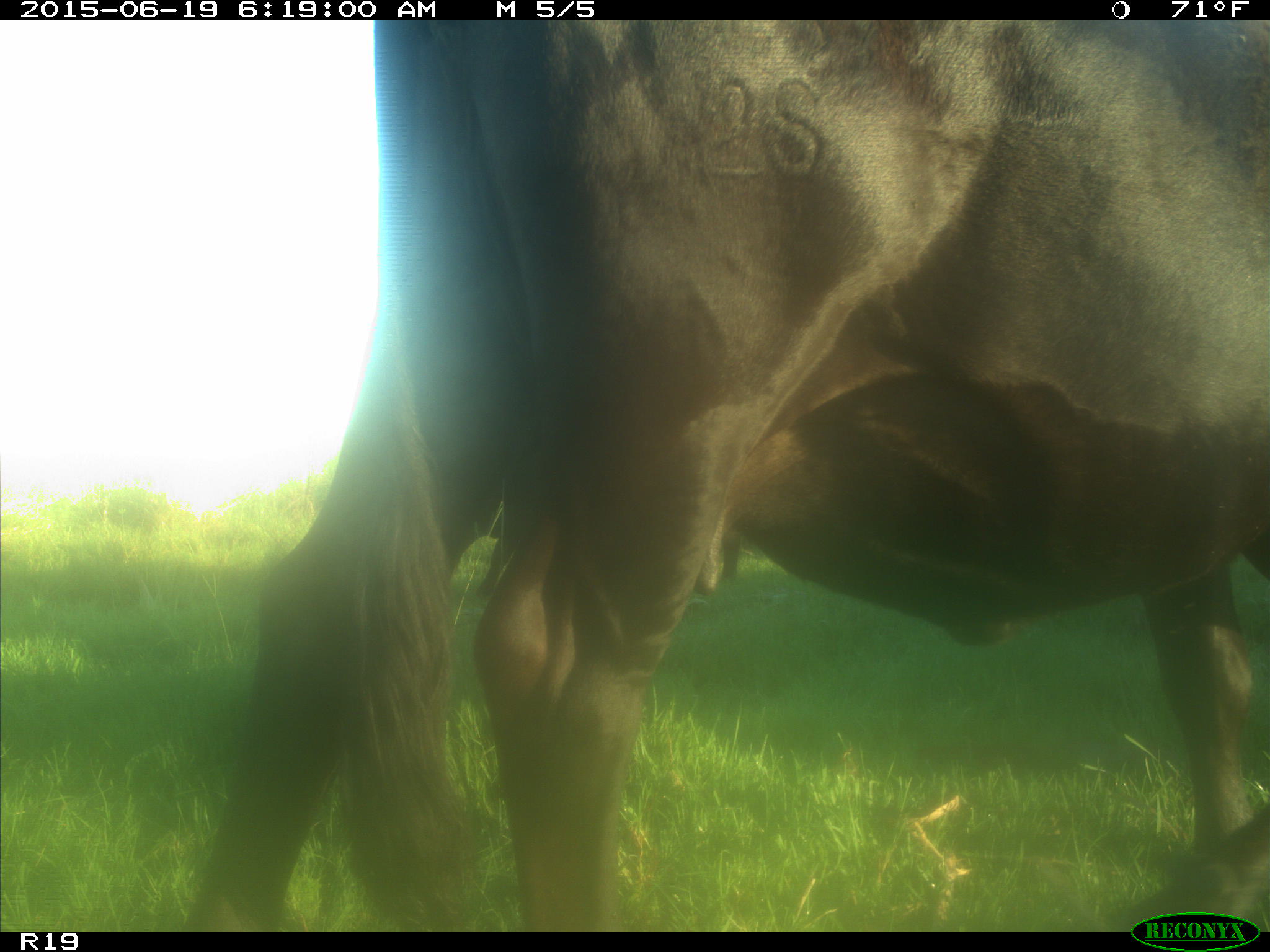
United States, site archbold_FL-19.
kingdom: Animalia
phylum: Chordata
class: Mammalia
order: Artiodactyla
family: Bovidae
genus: Bos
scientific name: Bos taurus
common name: domestic cow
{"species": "Bos taurus (domestic cow)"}